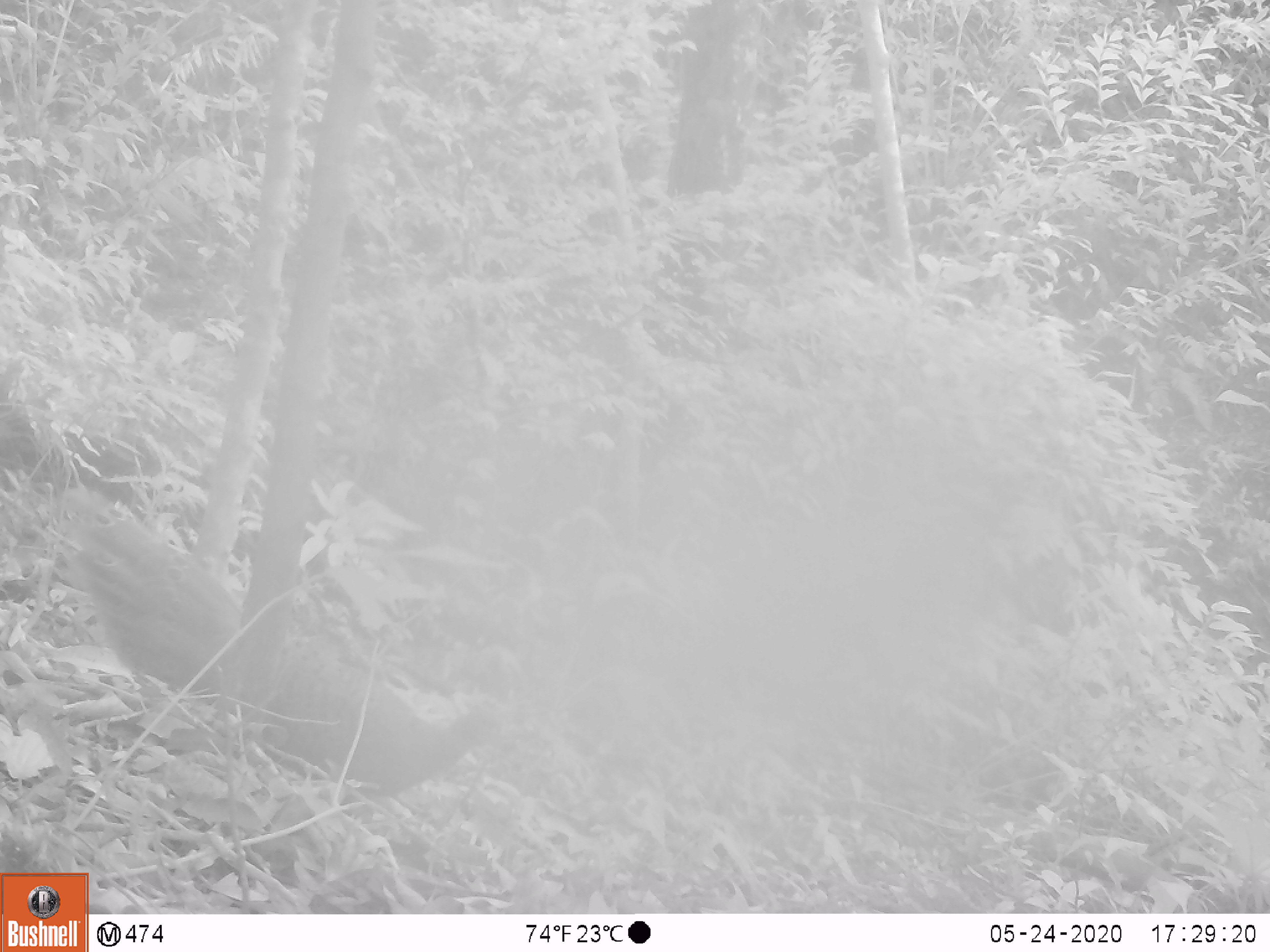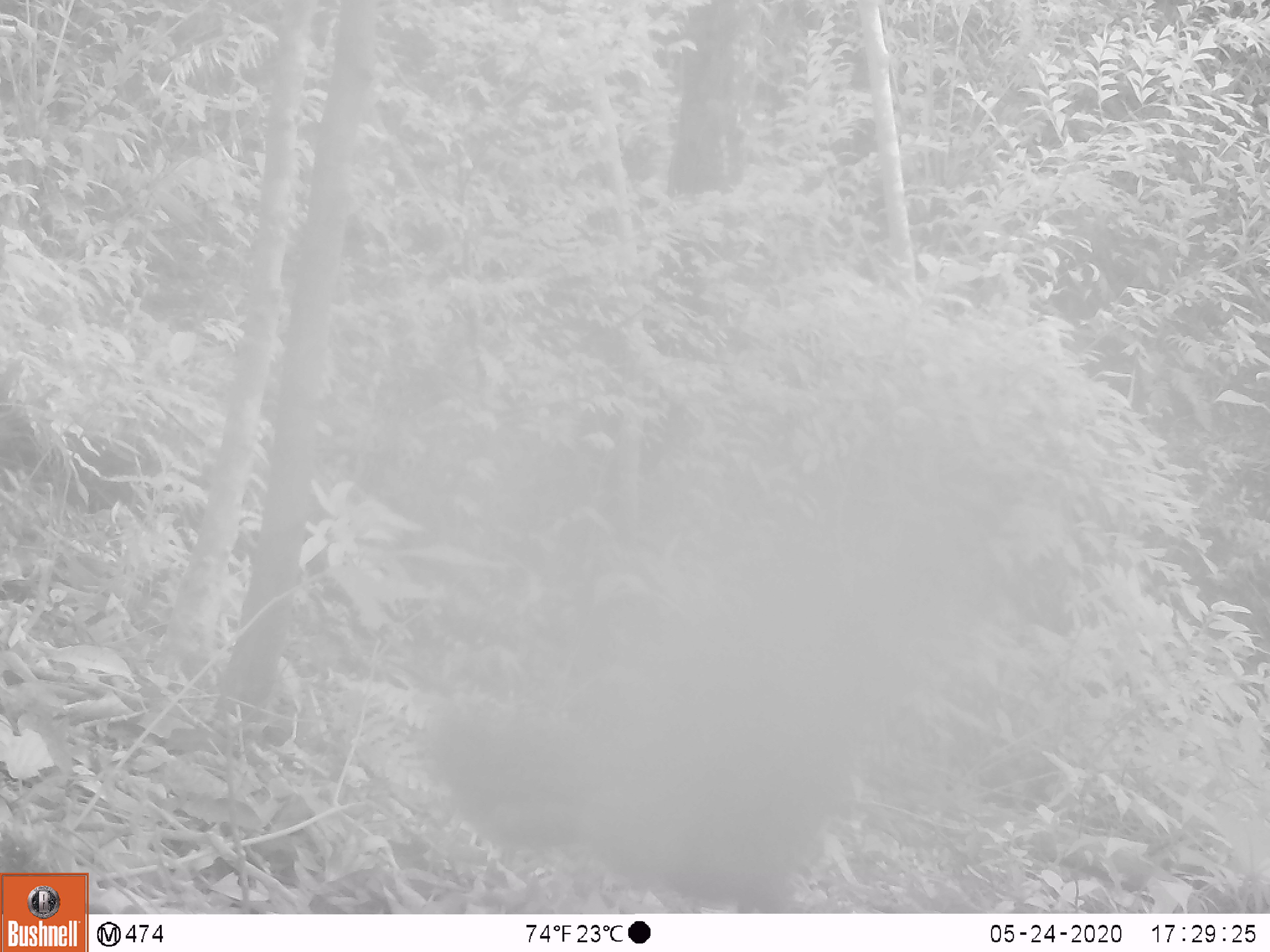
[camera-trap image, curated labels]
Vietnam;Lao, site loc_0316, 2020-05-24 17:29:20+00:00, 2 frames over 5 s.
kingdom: Animalia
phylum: Chordata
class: Aves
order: Galliformes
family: Phasianidae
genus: Polyplectron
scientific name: Polyplectron bicalcaratum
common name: gray peacock-pheasant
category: grey peacock pheasant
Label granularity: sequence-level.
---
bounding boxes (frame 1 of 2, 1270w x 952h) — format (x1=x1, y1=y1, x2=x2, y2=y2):
grey peacock pheasant: (x1=77, y1=513, x2=500, y2=798)